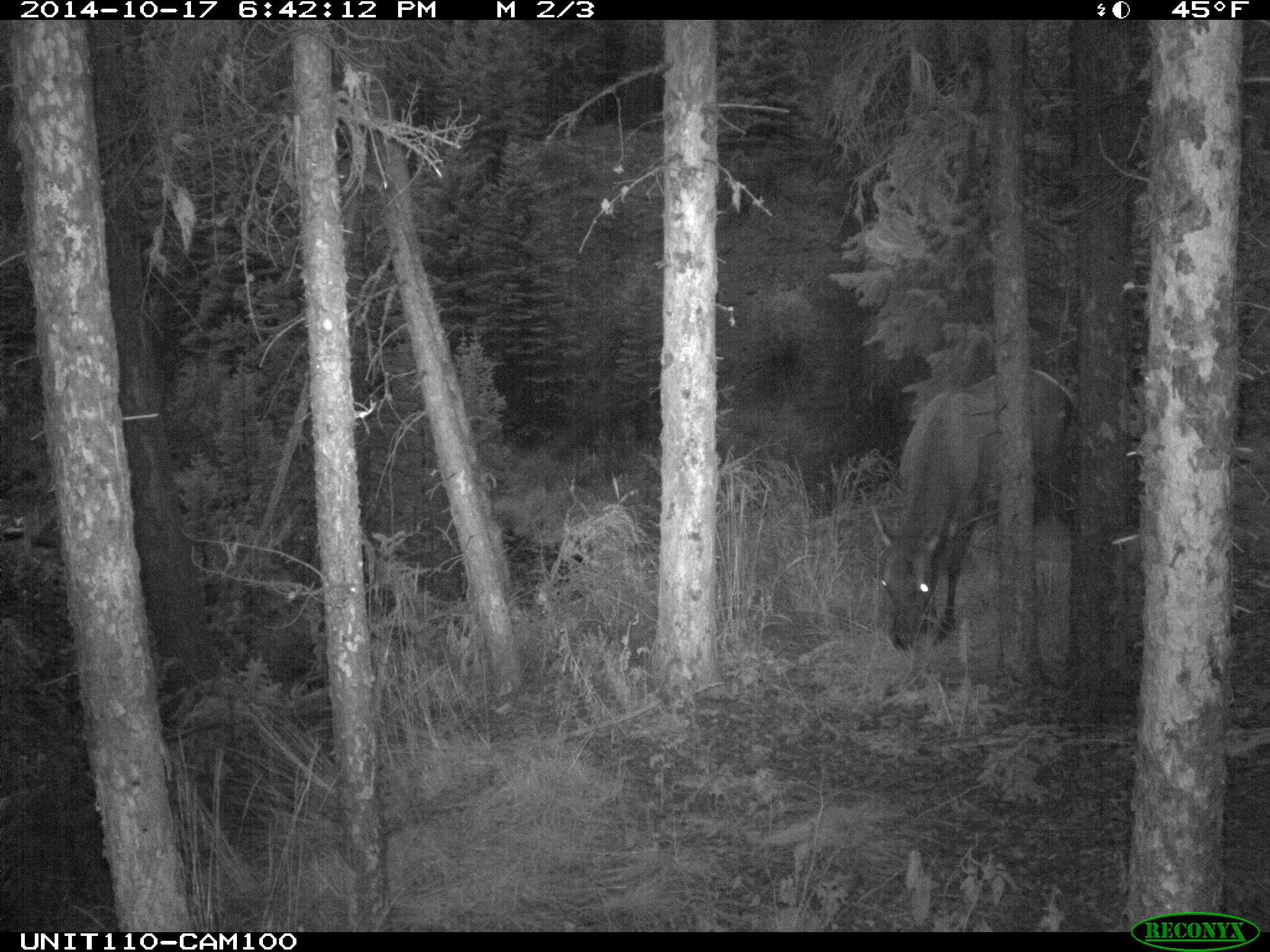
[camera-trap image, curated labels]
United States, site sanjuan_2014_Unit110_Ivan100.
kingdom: Animalia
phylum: Chordata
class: Mammalia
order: Artiodactyla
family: Cervidae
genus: Cervus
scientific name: Cervus elaphus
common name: red deer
Cervus elaphus (red deer).